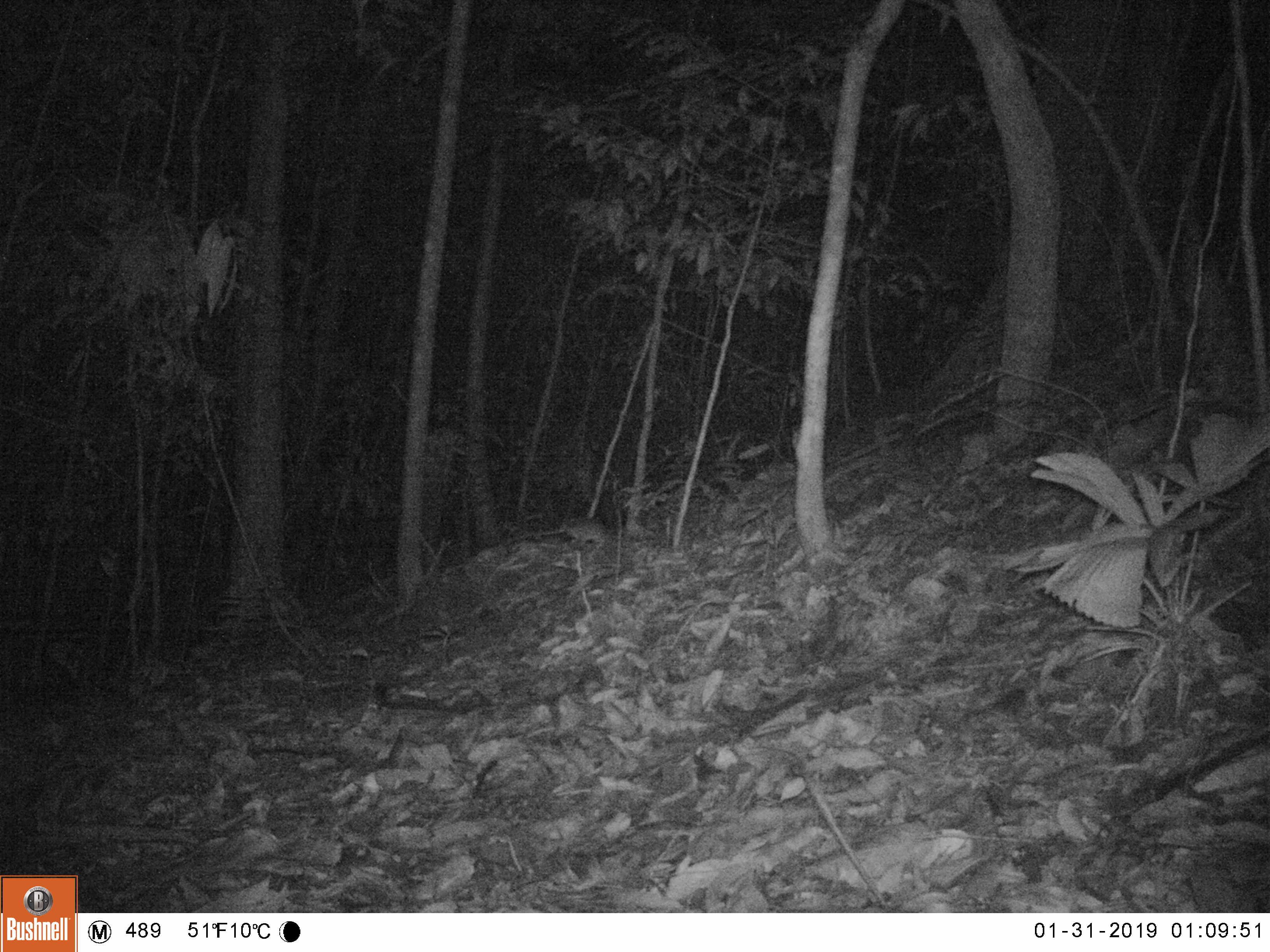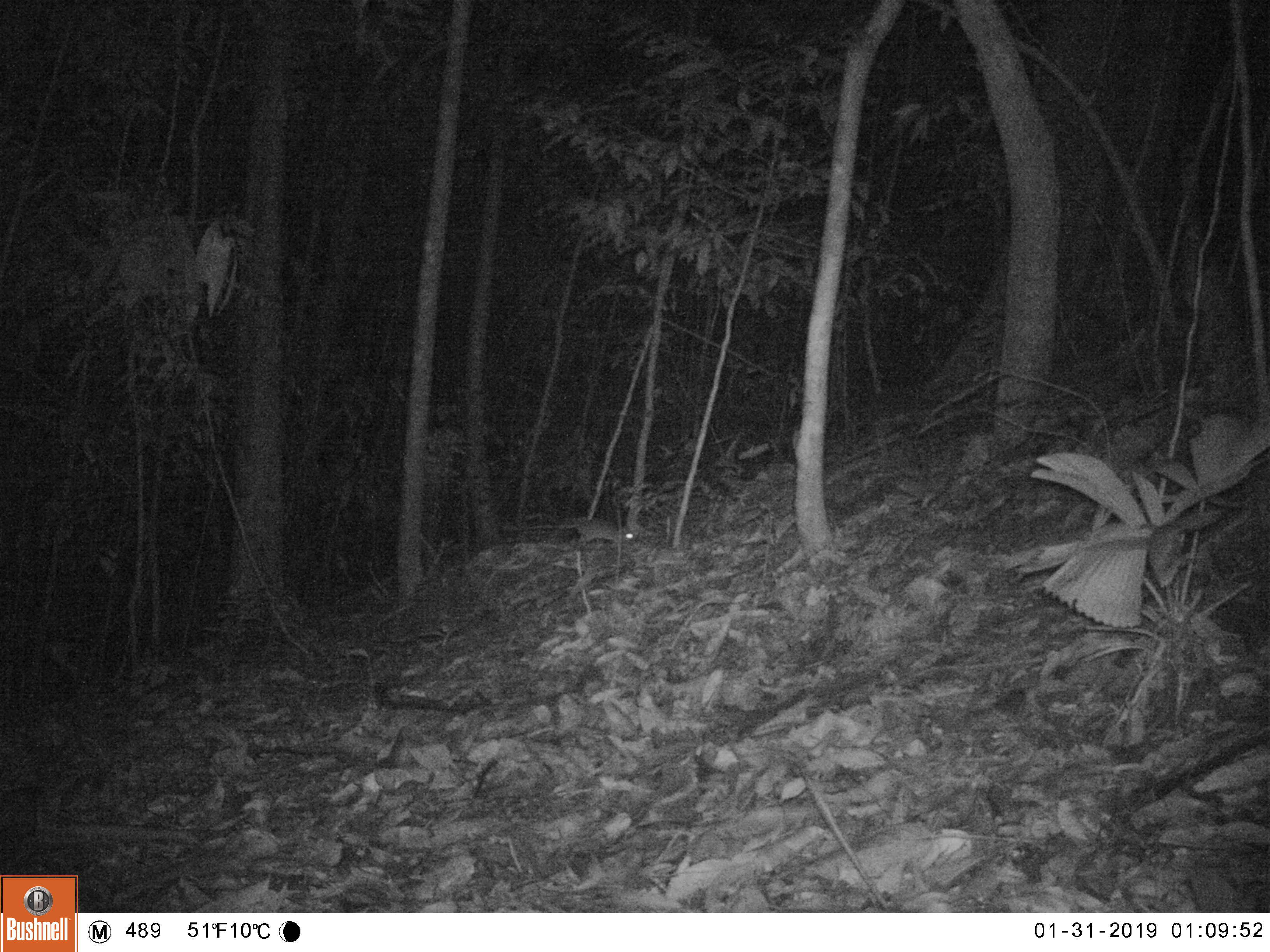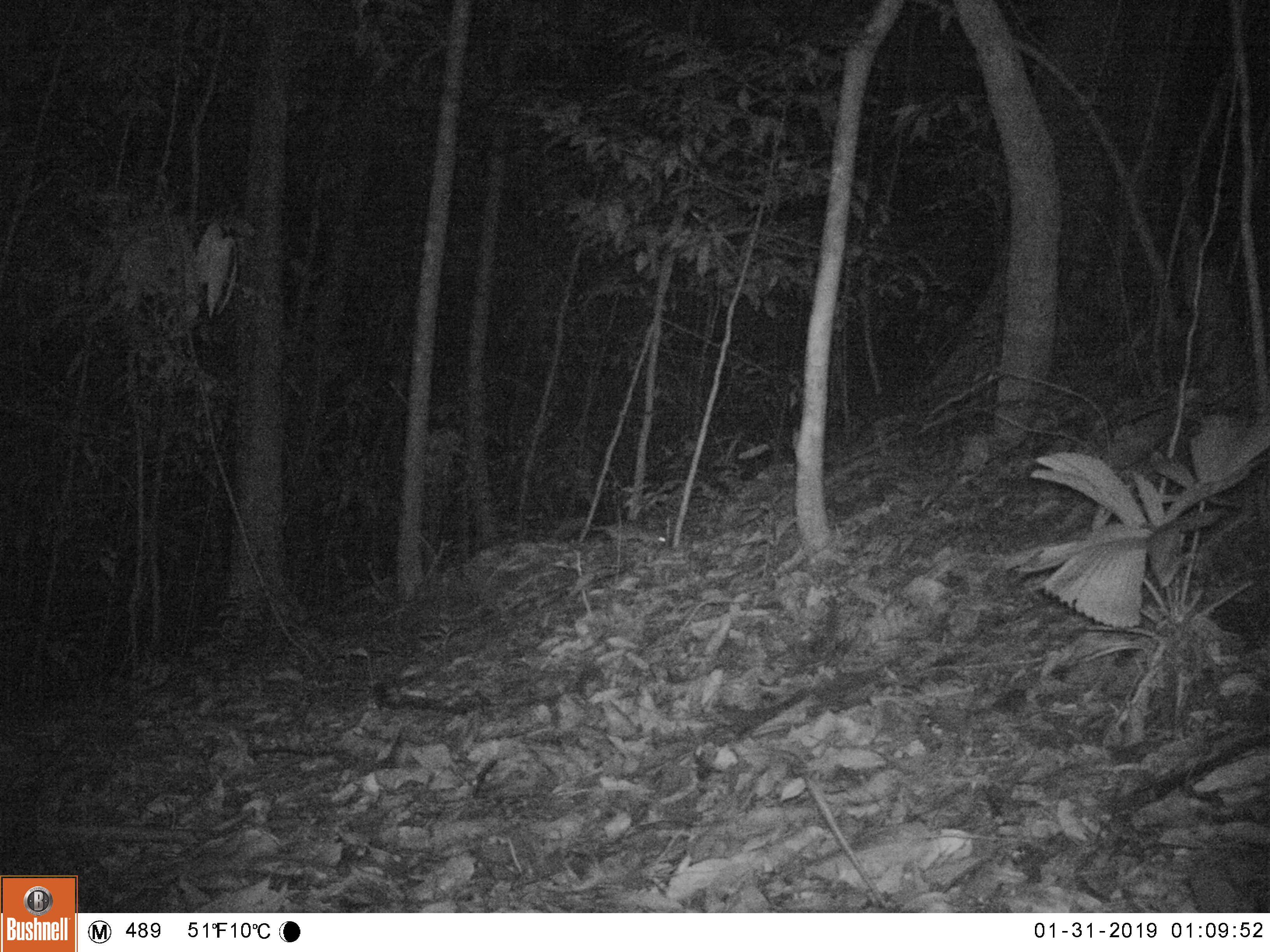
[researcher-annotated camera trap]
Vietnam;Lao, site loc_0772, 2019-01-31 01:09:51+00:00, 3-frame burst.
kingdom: Animalia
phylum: Chordata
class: Mammalia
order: Rodentia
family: Muridae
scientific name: Muridae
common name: old-world mice and rats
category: unidentified murid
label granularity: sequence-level